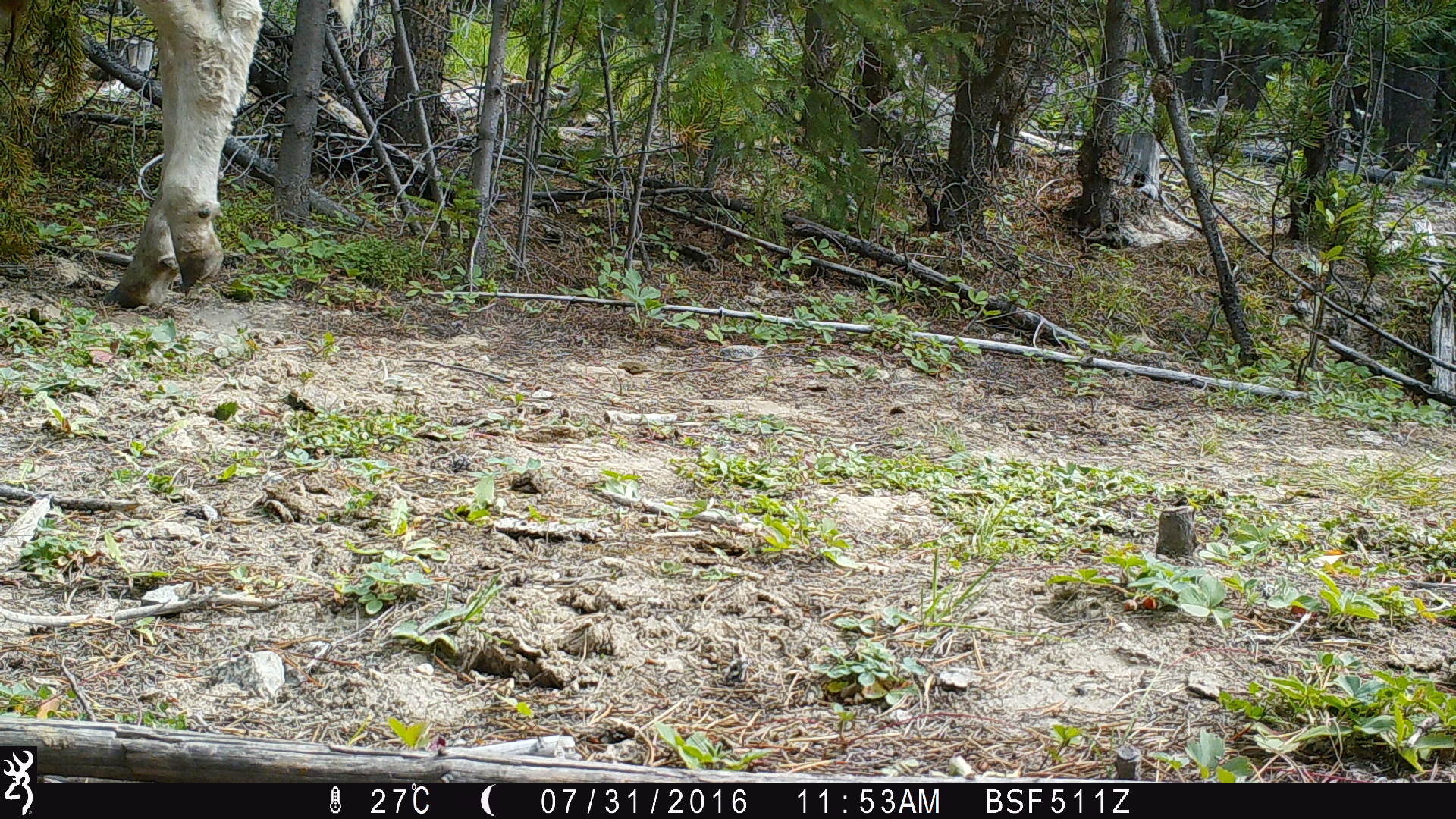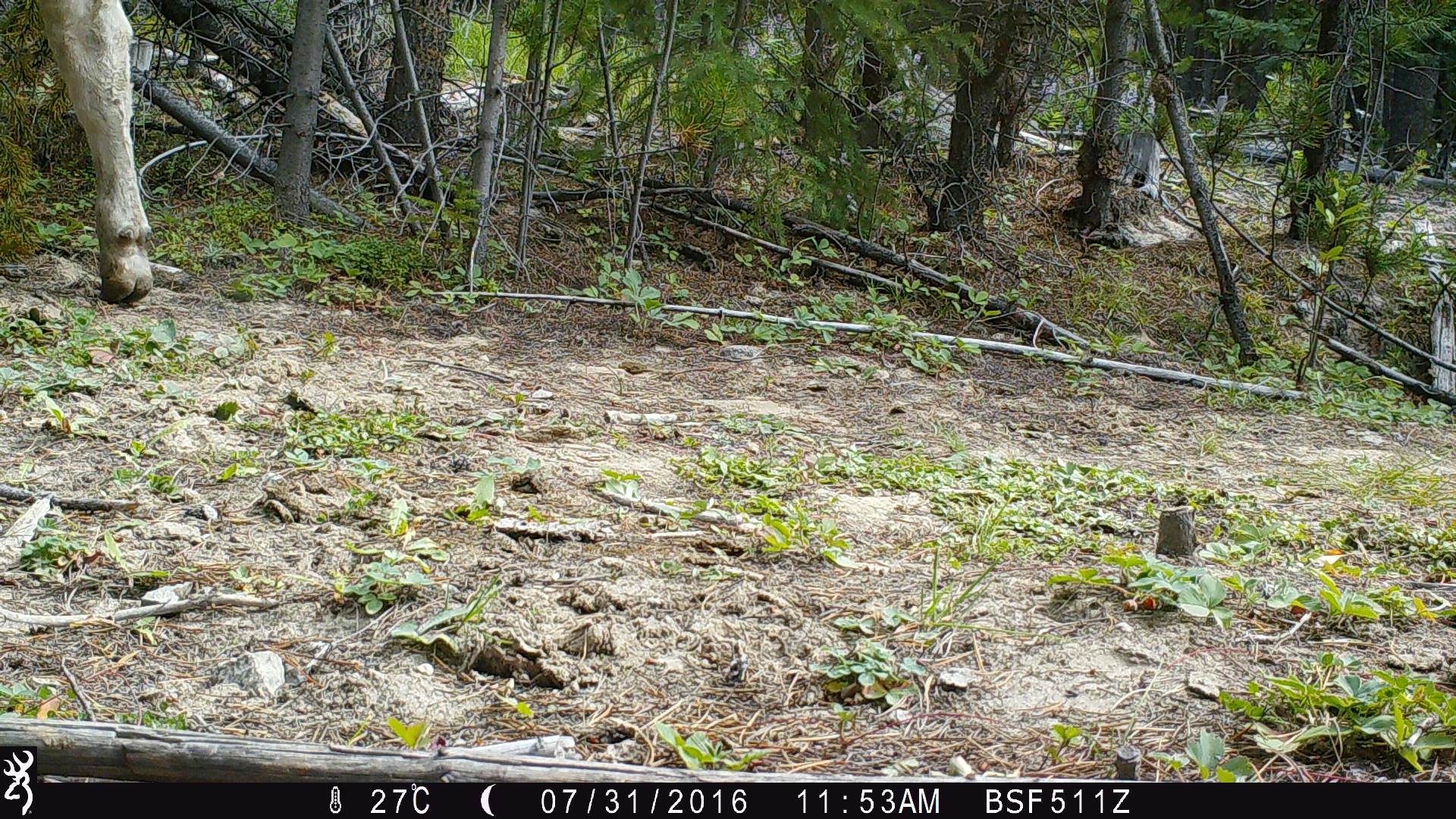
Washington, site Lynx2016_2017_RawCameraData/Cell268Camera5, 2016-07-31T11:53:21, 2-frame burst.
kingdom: Animalia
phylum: Chordata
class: Mammalia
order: Artiodactyla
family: Bovidae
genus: Bos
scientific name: Bos taurus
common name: domestic cattle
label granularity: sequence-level